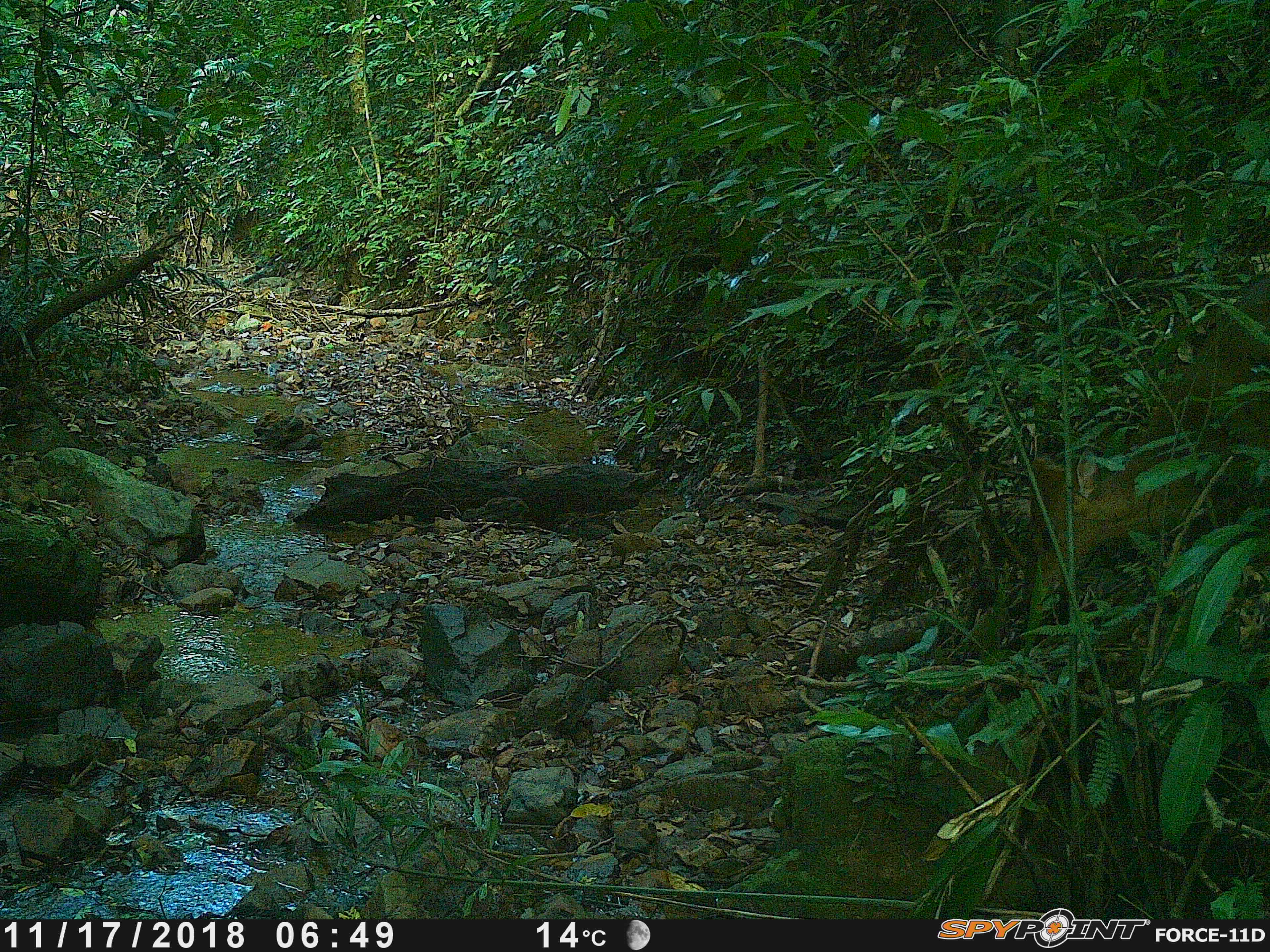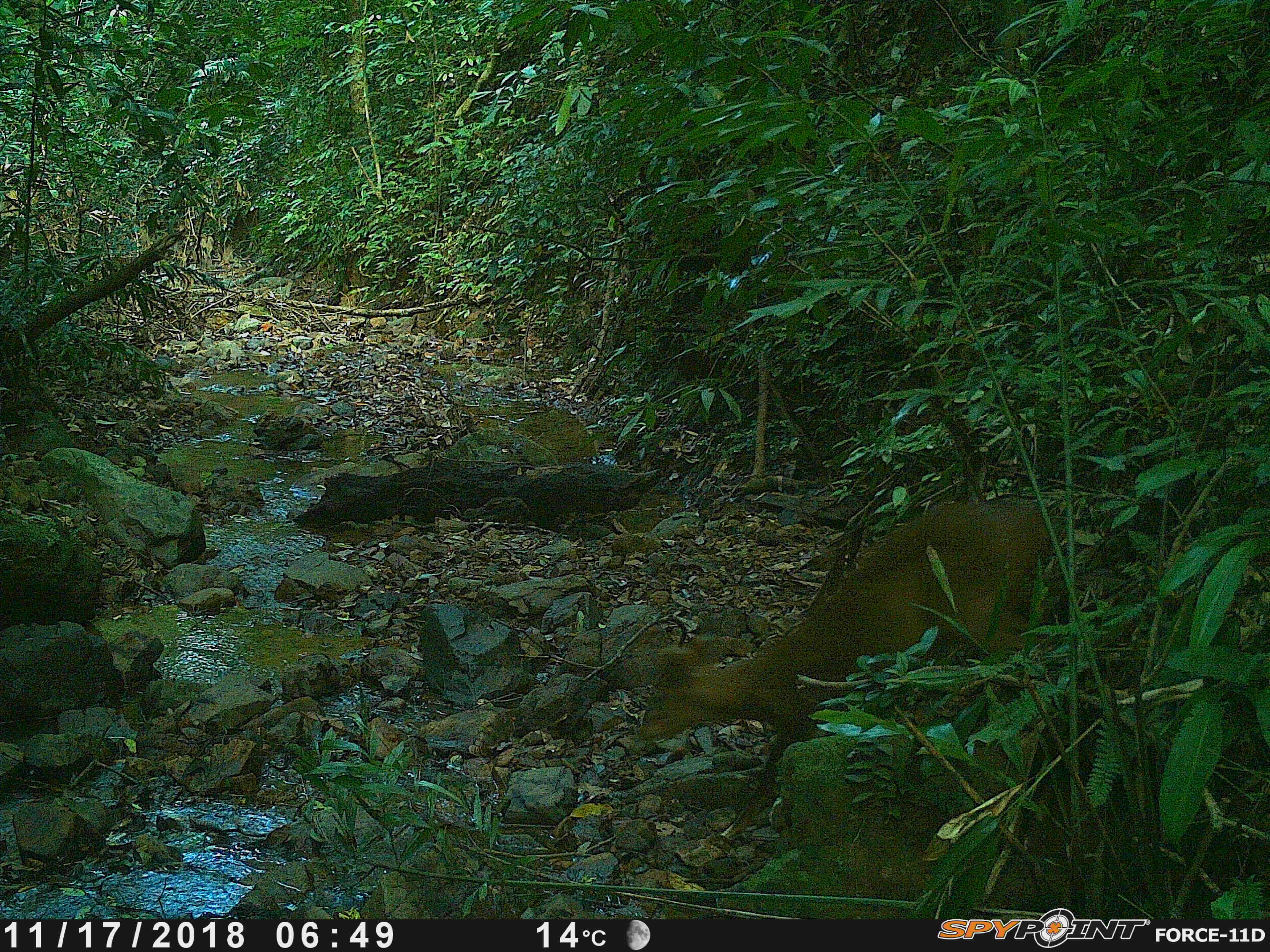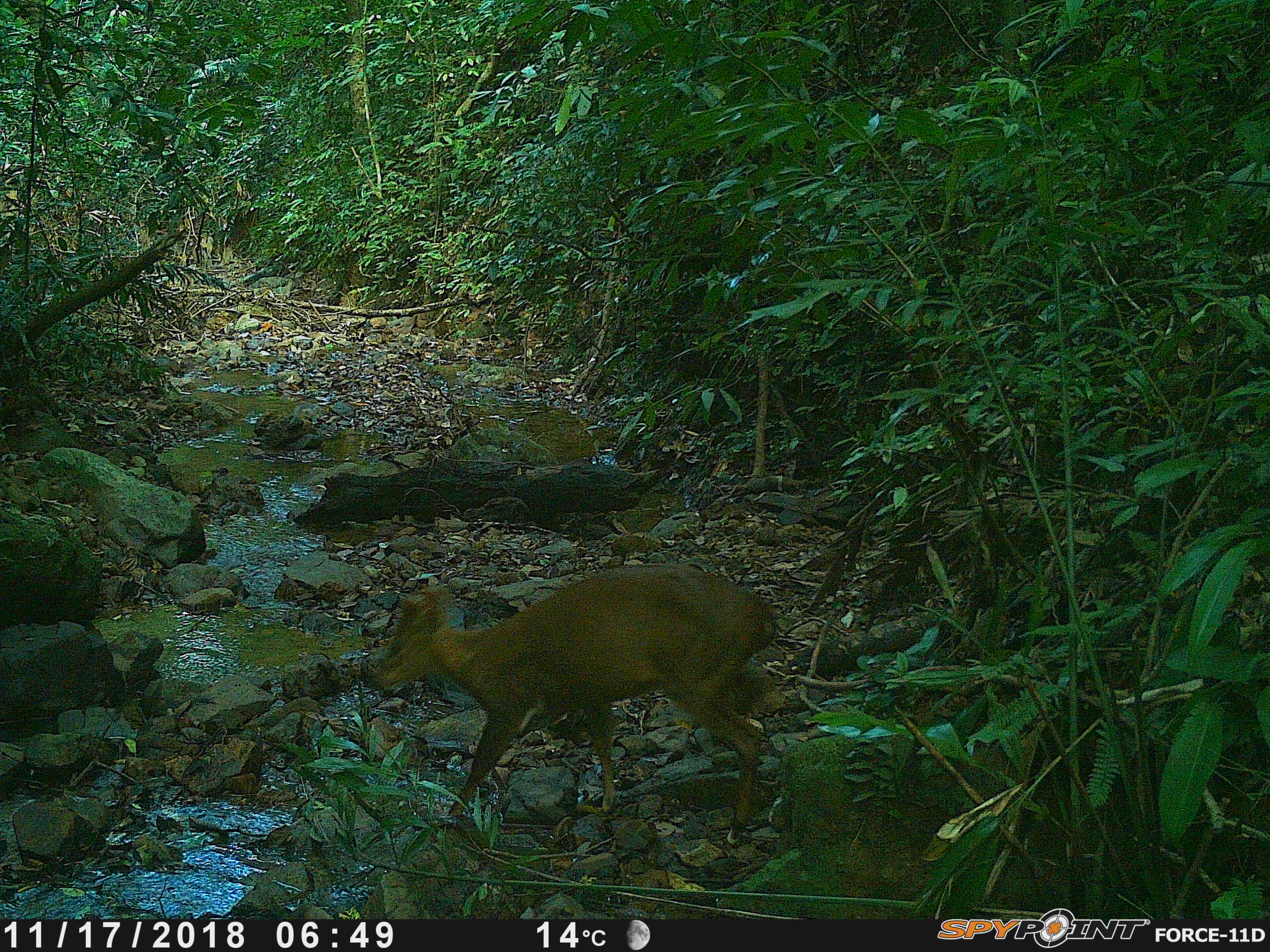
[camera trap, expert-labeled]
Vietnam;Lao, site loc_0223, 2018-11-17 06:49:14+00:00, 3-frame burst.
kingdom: Animalia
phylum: Chordata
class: Mammalia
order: Artiodactyla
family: Cervidae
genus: Muntiacus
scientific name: Muntiacus vuquangensis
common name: large-antlered muntjac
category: large antlered muntjac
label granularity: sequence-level